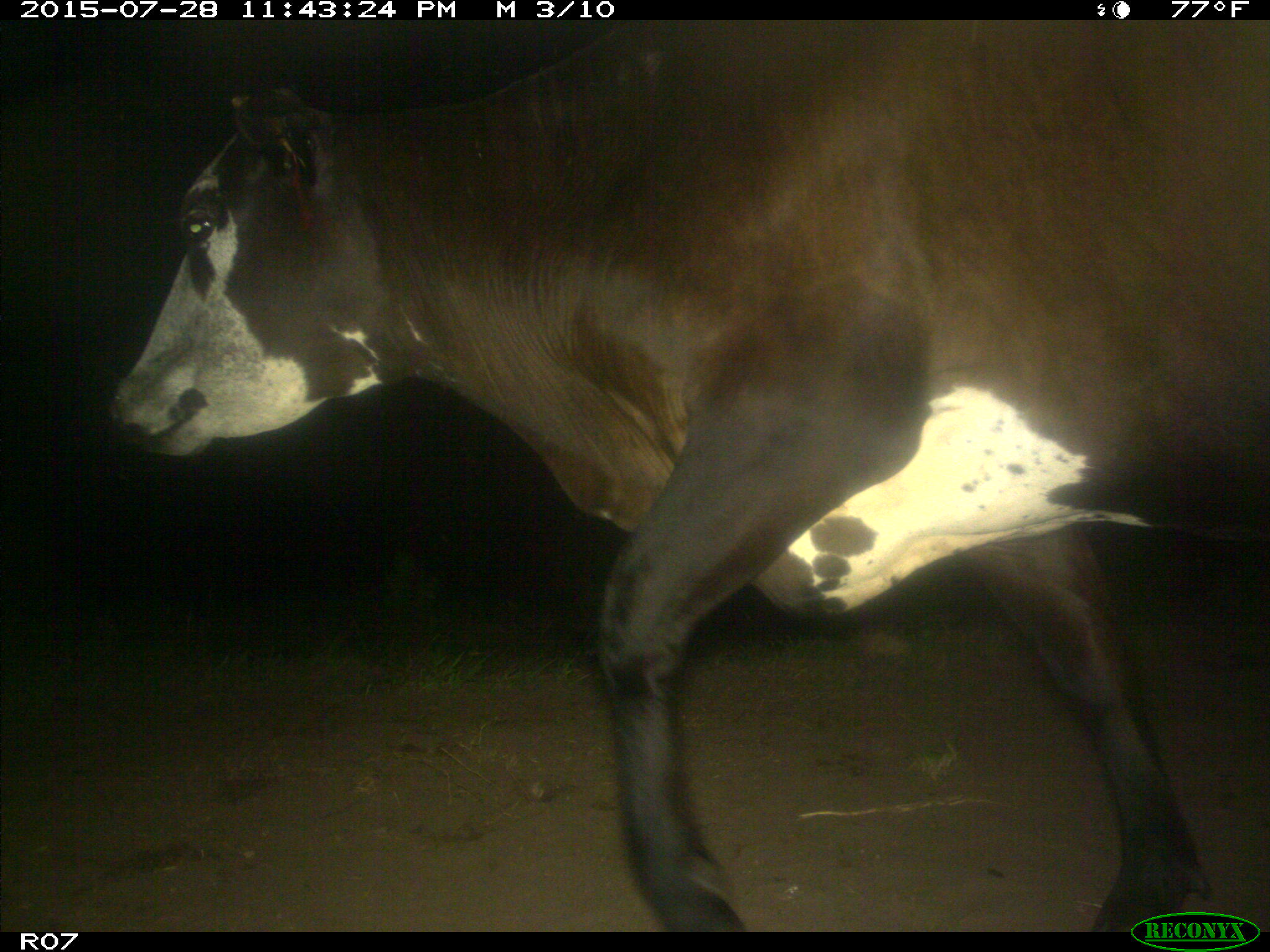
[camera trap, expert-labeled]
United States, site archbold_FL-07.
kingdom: Animalia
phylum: Chordata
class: Mammalia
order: Artiodactyla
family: Bovidae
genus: Bos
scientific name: Bos taurus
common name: domestic cow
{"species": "Bos taurus (domestic cow)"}